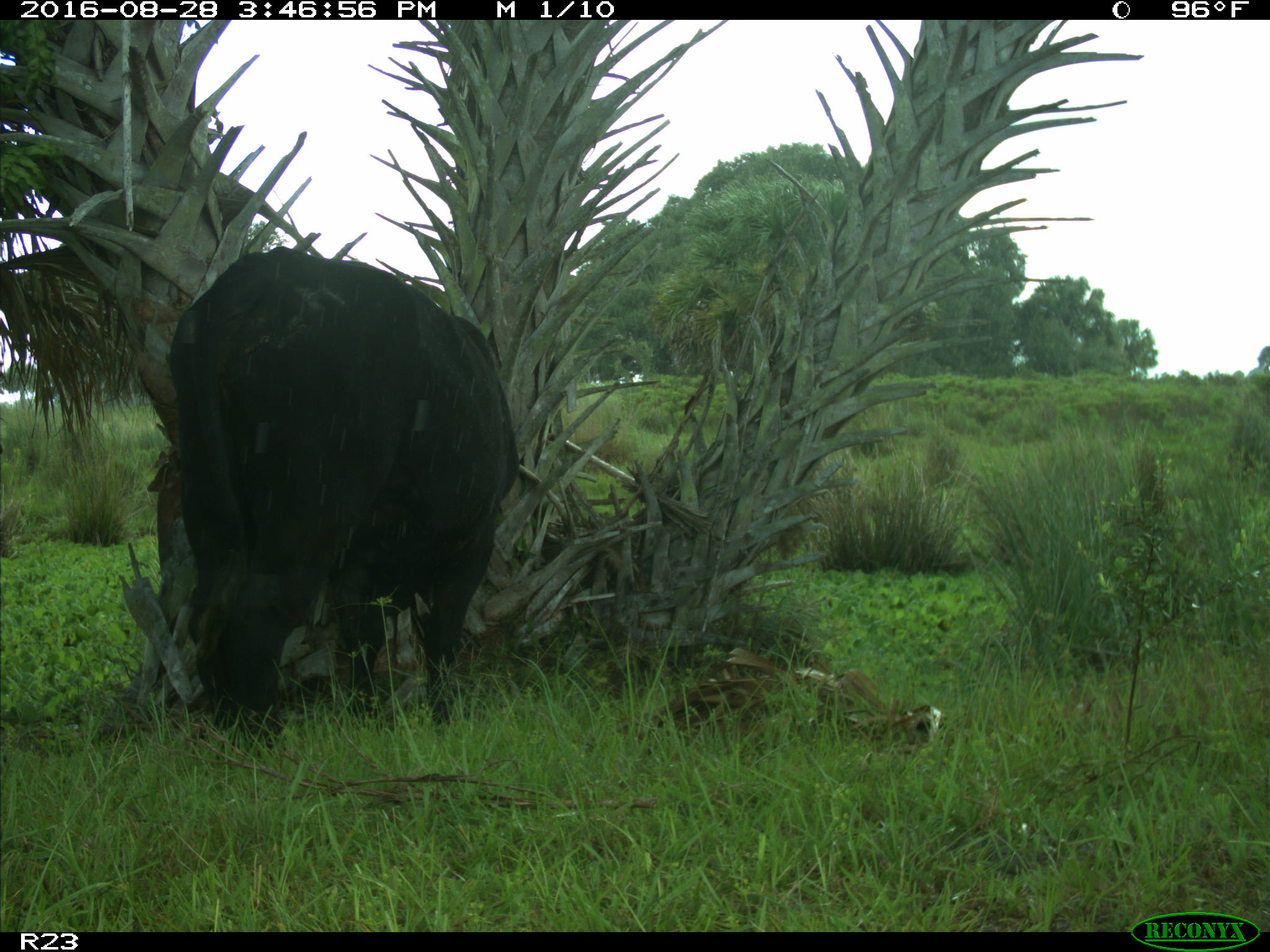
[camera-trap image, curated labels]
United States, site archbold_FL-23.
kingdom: Animalia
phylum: Chordata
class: Mammalia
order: Artiodactyla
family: Bovidae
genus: Bos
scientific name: Bos taurus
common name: domestic cow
Bos taurus (domestic cow).